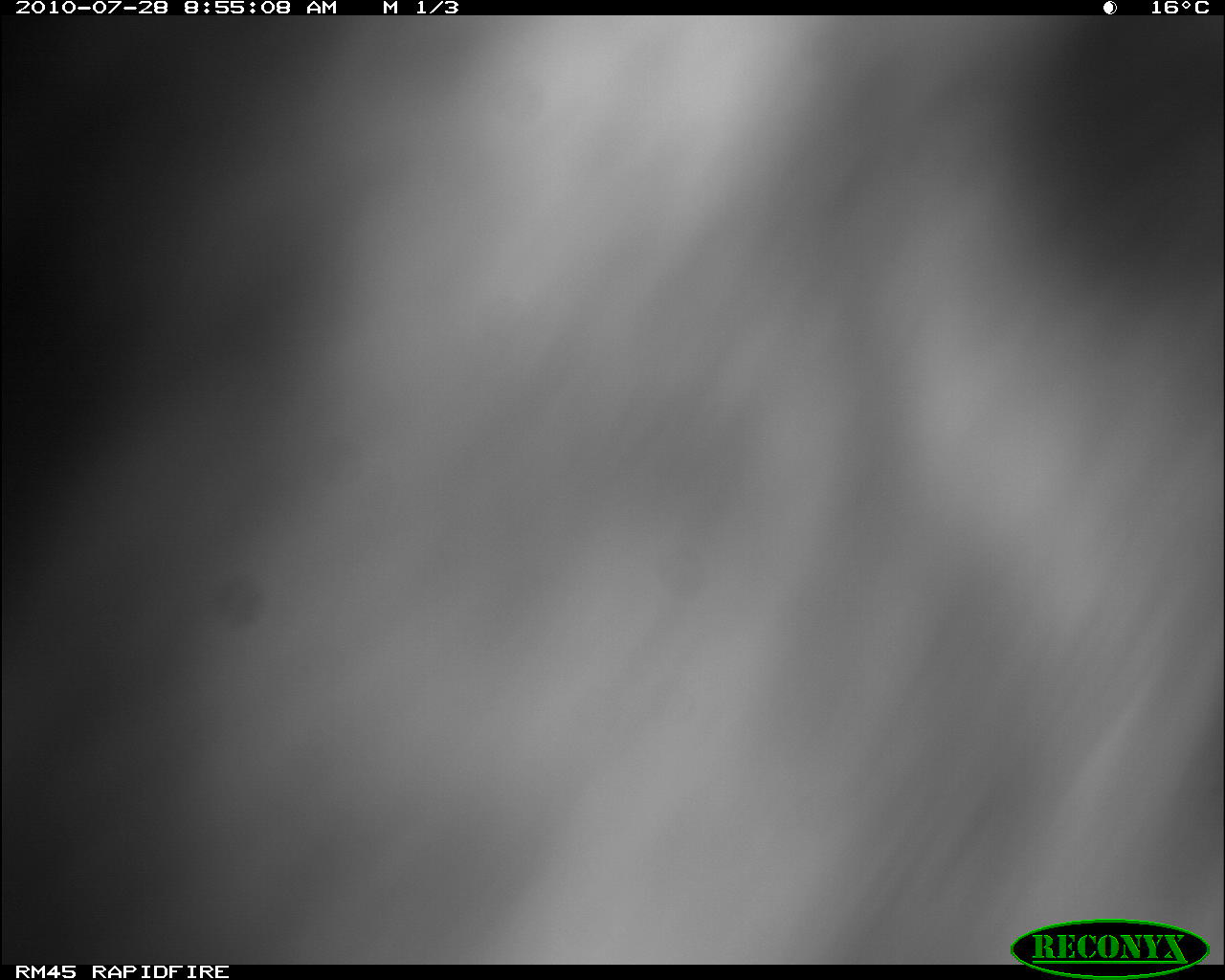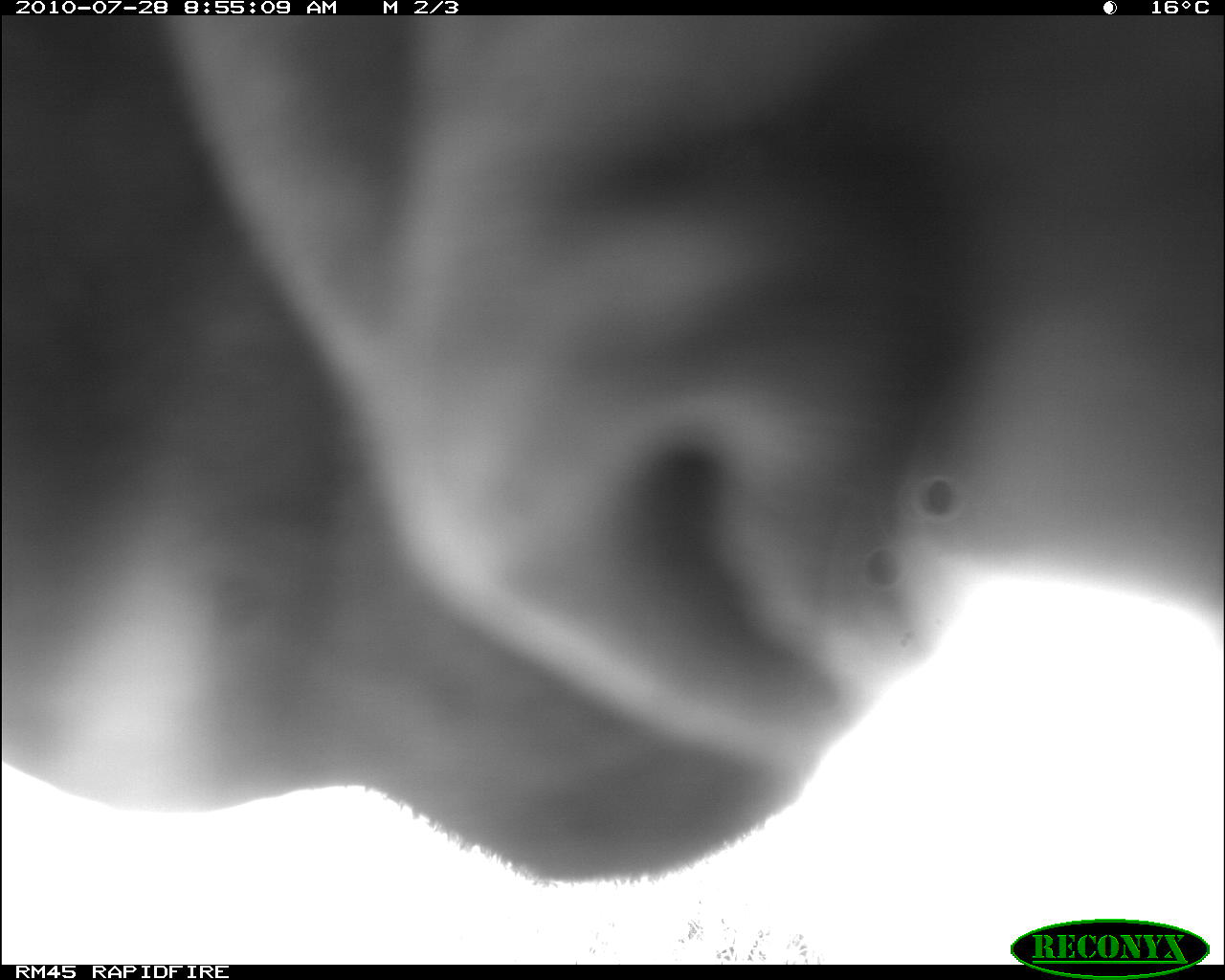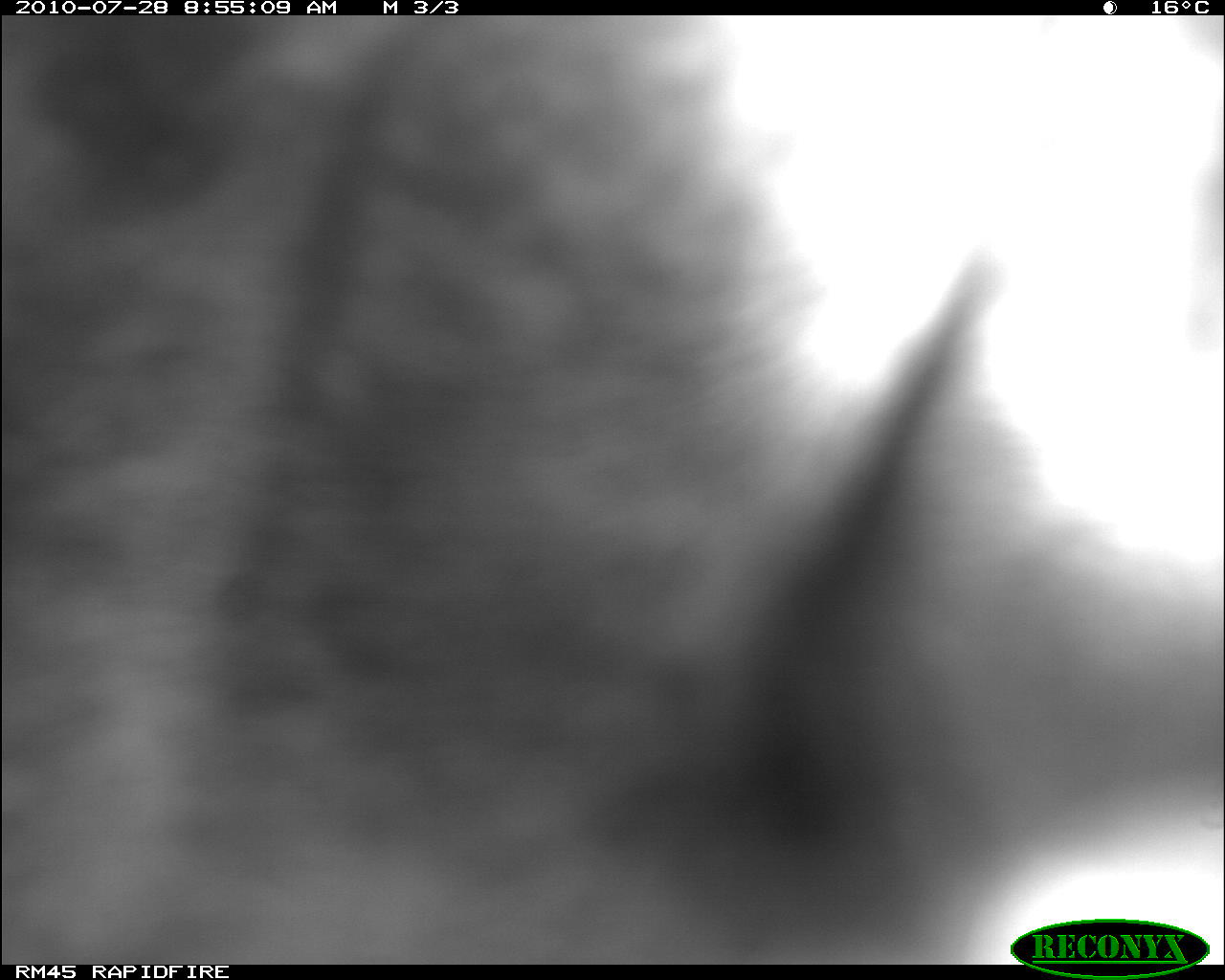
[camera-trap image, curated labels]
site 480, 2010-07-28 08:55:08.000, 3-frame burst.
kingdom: Animalia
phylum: Chordata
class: Mammalia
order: Artiodactyla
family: Bovidae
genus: Bos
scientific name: Bos taurus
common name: domestic cattle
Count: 1.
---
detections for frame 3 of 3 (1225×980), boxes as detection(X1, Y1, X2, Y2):
bos taurus: detection(0, 16, 1225, 965)